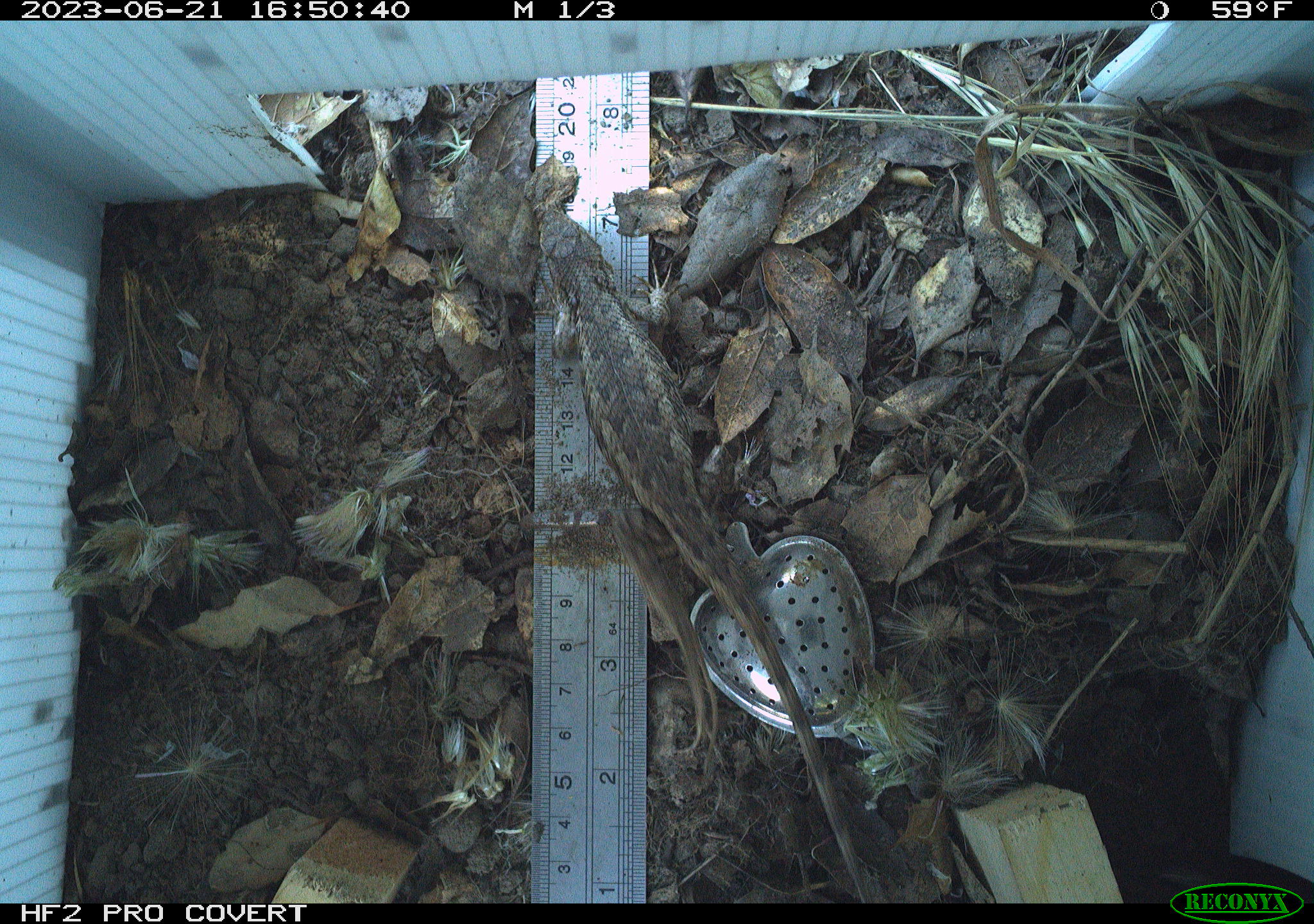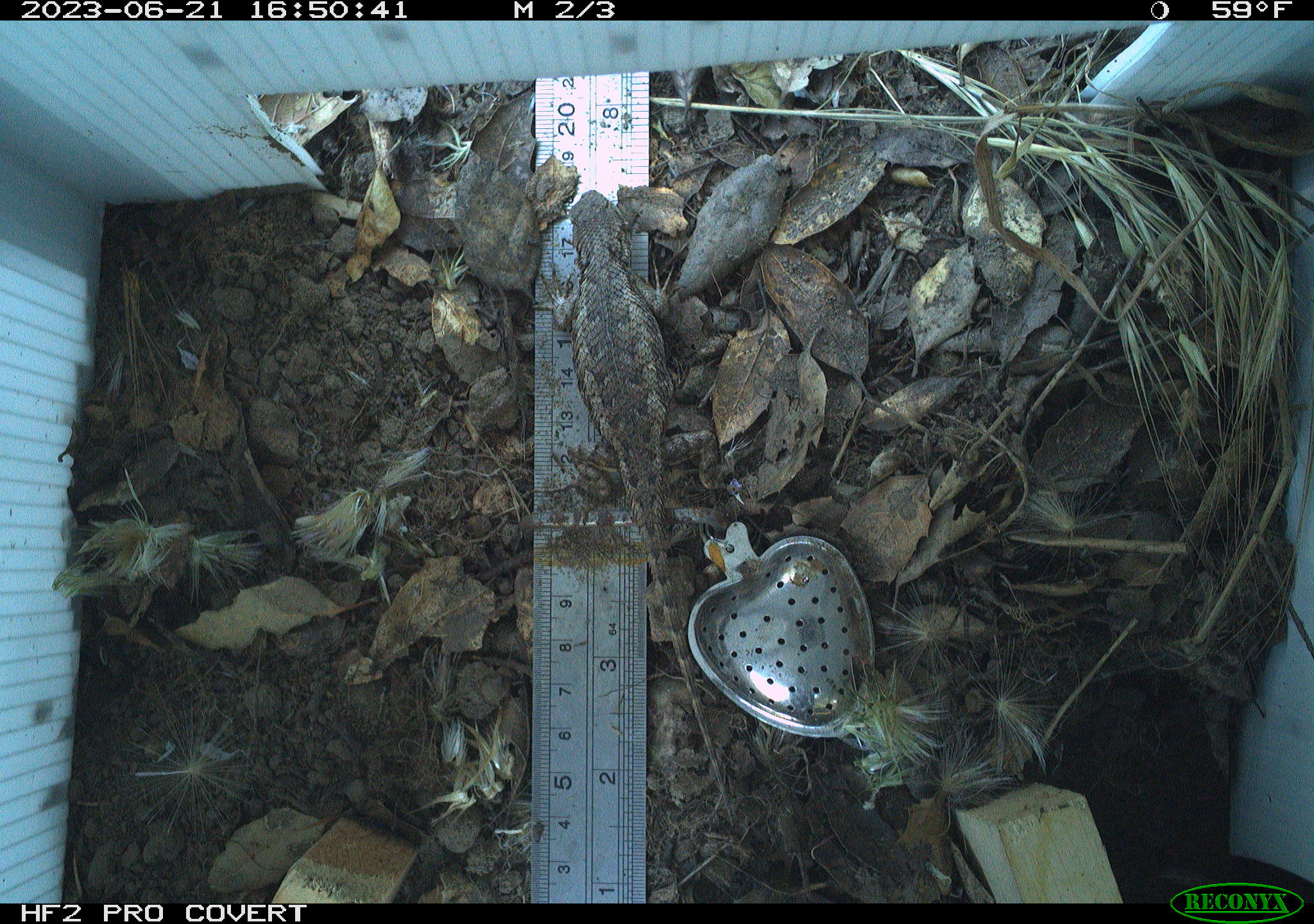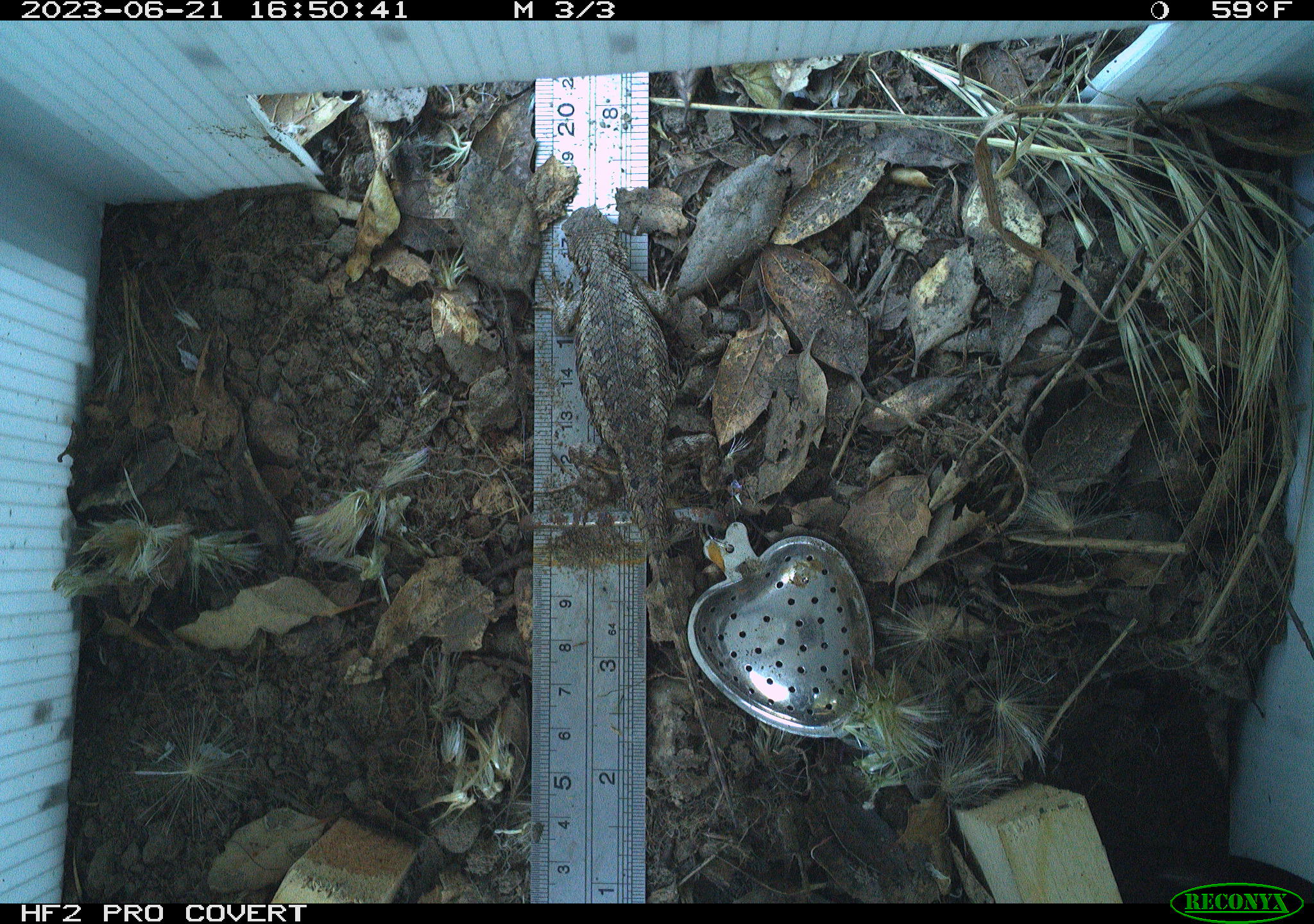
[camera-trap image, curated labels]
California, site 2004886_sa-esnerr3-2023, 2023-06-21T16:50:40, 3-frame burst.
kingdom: Animalia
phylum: Chordata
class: Reptilia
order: Squamata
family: Phrynosomatidae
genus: Sceloporus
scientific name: Sceloporus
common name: spiny lizards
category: sceloporus species